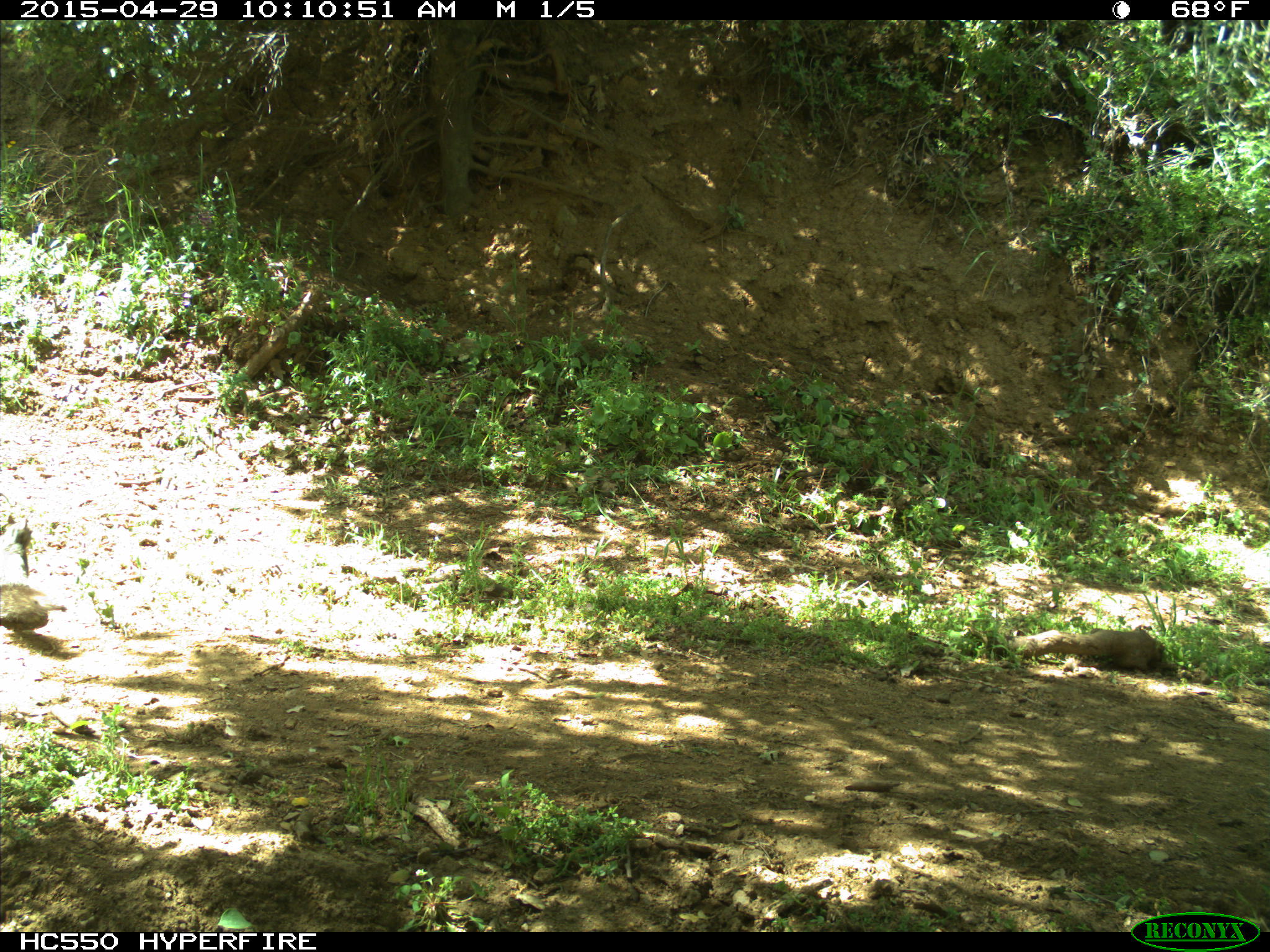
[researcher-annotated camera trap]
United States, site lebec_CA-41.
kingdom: Animalia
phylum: Chordata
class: Mammalia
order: Rodentia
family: Sciuridae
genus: Sciurus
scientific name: Sciurus carolinensis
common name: eastern gray squirrel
Sciurus carolinensis (eastern gray squirrel).